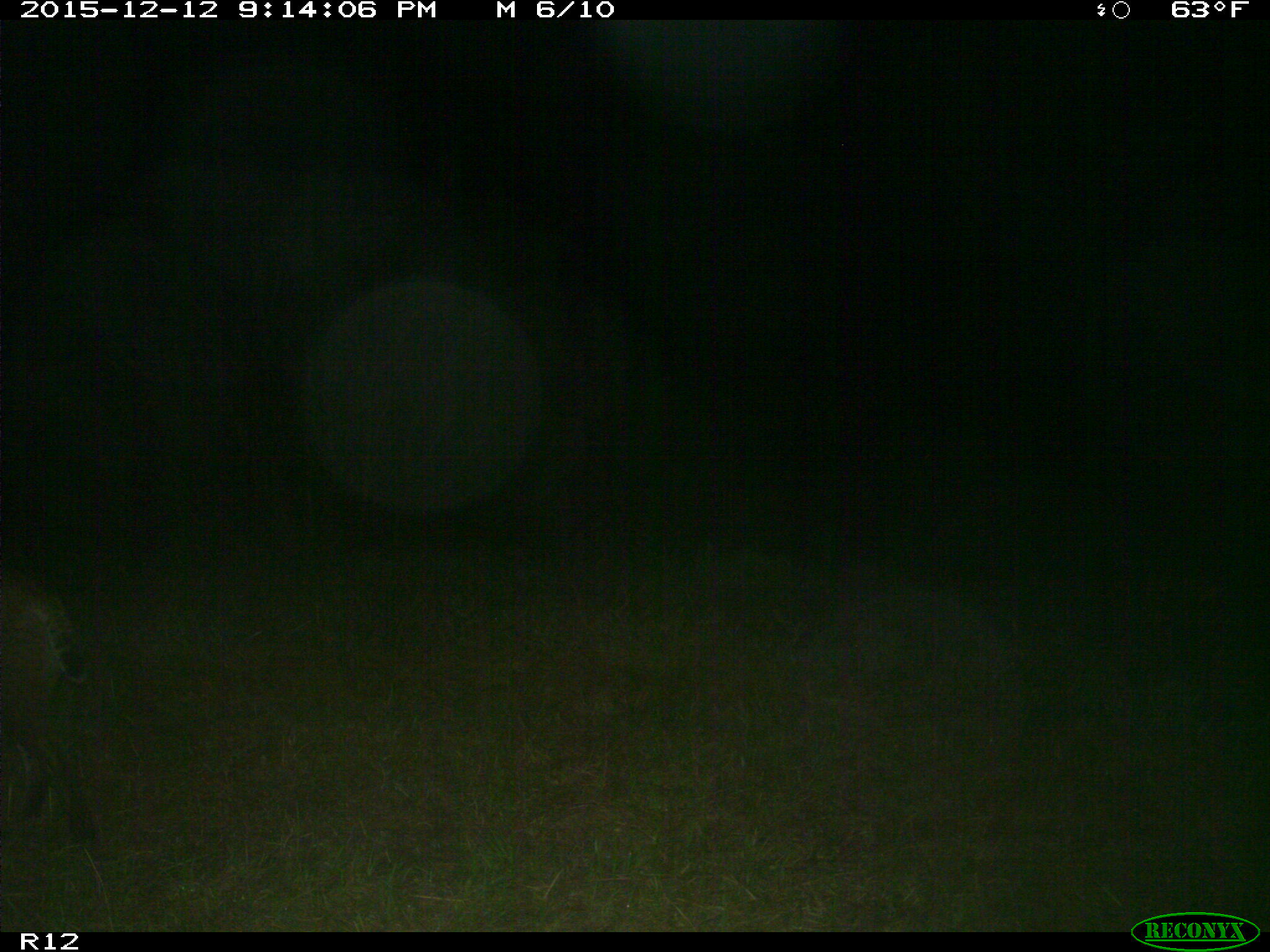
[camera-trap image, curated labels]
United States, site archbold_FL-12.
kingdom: Animalia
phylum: Chordata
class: Mammalia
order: Carnivora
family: Felidae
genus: Lynx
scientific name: Lynx rufus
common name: bobcat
Lynx rufus (bobcat).